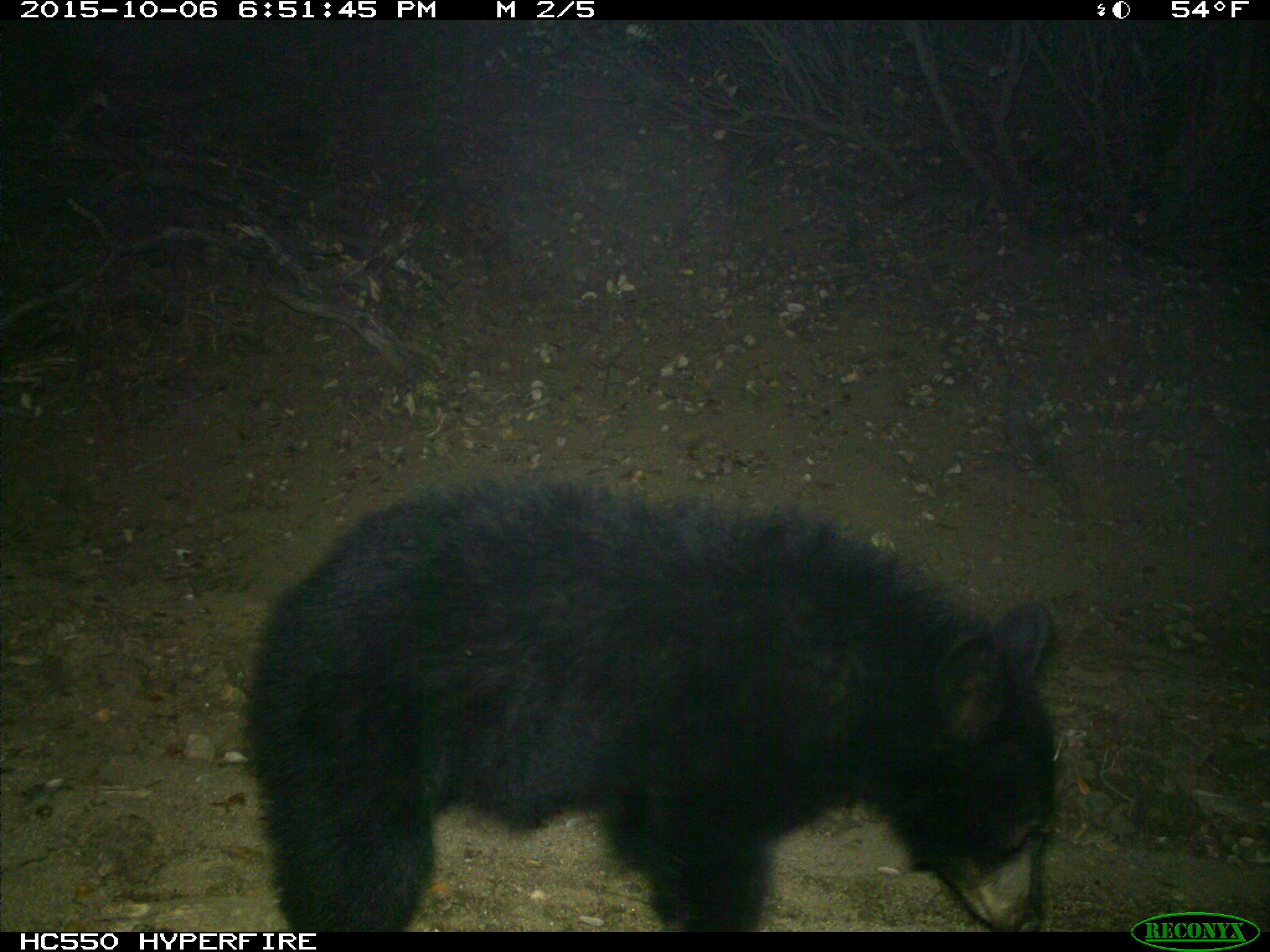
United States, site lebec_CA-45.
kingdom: Animalia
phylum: Chordata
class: Mammalia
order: Carnivora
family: Ursidae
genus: Ursus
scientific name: Ursus americanus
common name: american black bear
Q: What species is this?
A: Ursus americanus (american black bear).